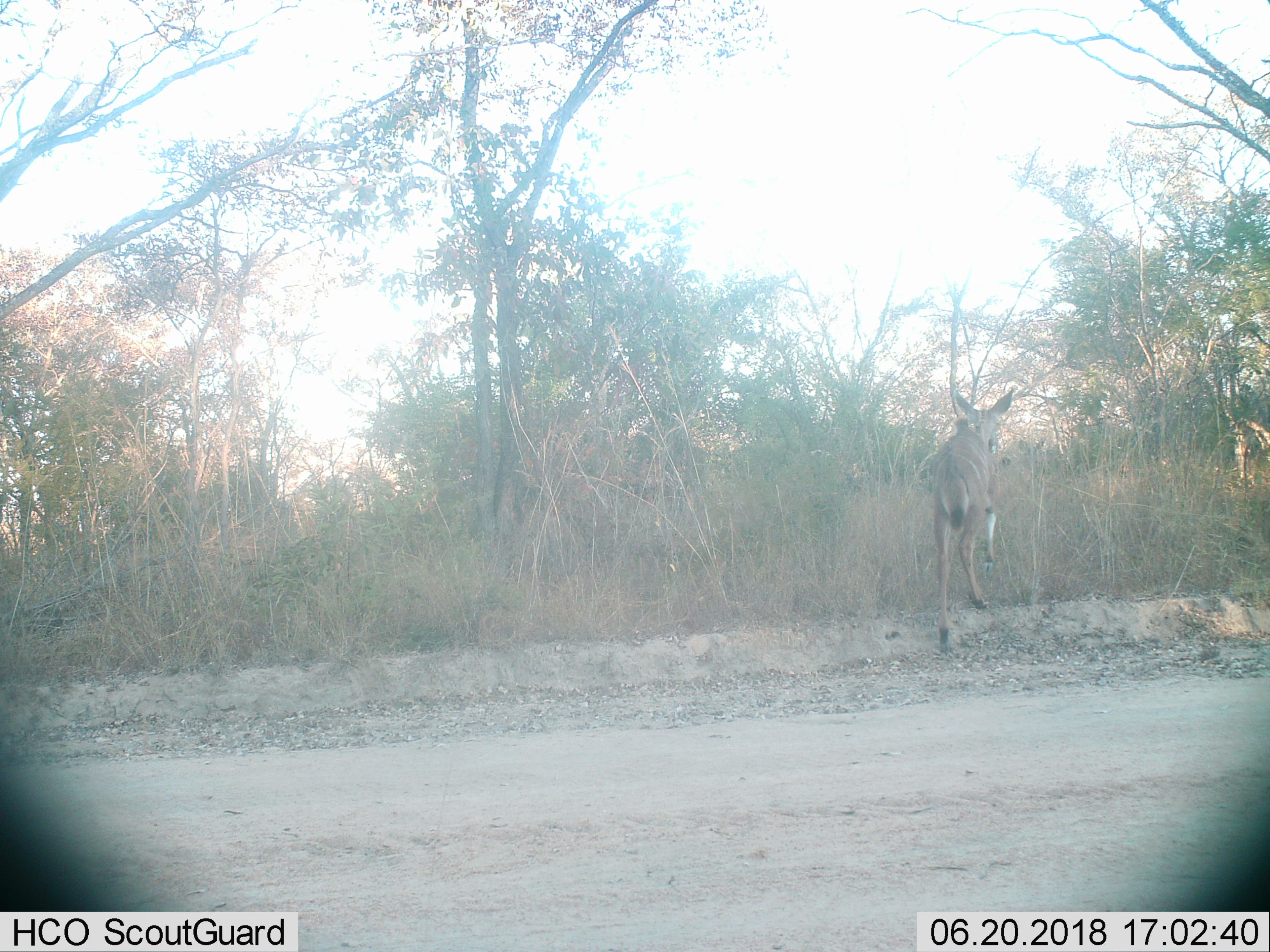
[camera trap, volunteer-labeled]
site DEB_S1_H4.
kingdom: Animalia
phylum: Chordata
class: Mammalia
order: Artiodactyla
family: Bovidae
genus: Tragelaphus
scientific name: Tragelaphus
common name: kudu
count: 1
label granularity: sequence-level